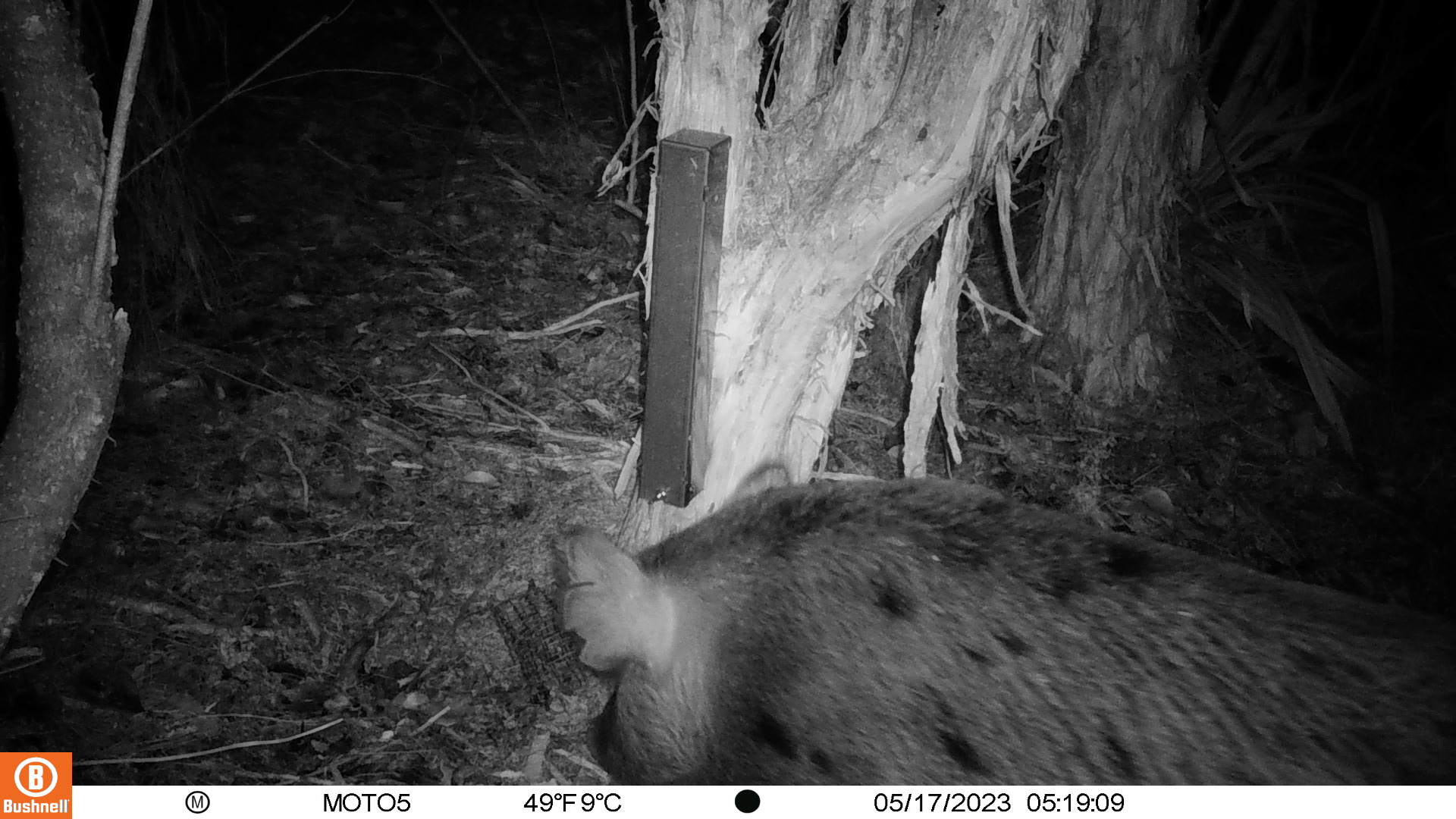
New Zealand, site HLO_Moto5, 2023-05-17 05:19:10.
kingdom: Animalia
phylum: Chordata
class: Mammalia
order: Artiodactyla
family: Suidae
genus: Sus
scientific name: Sus scrofa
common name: pig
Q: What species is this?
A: Pig (Sus scrofa).